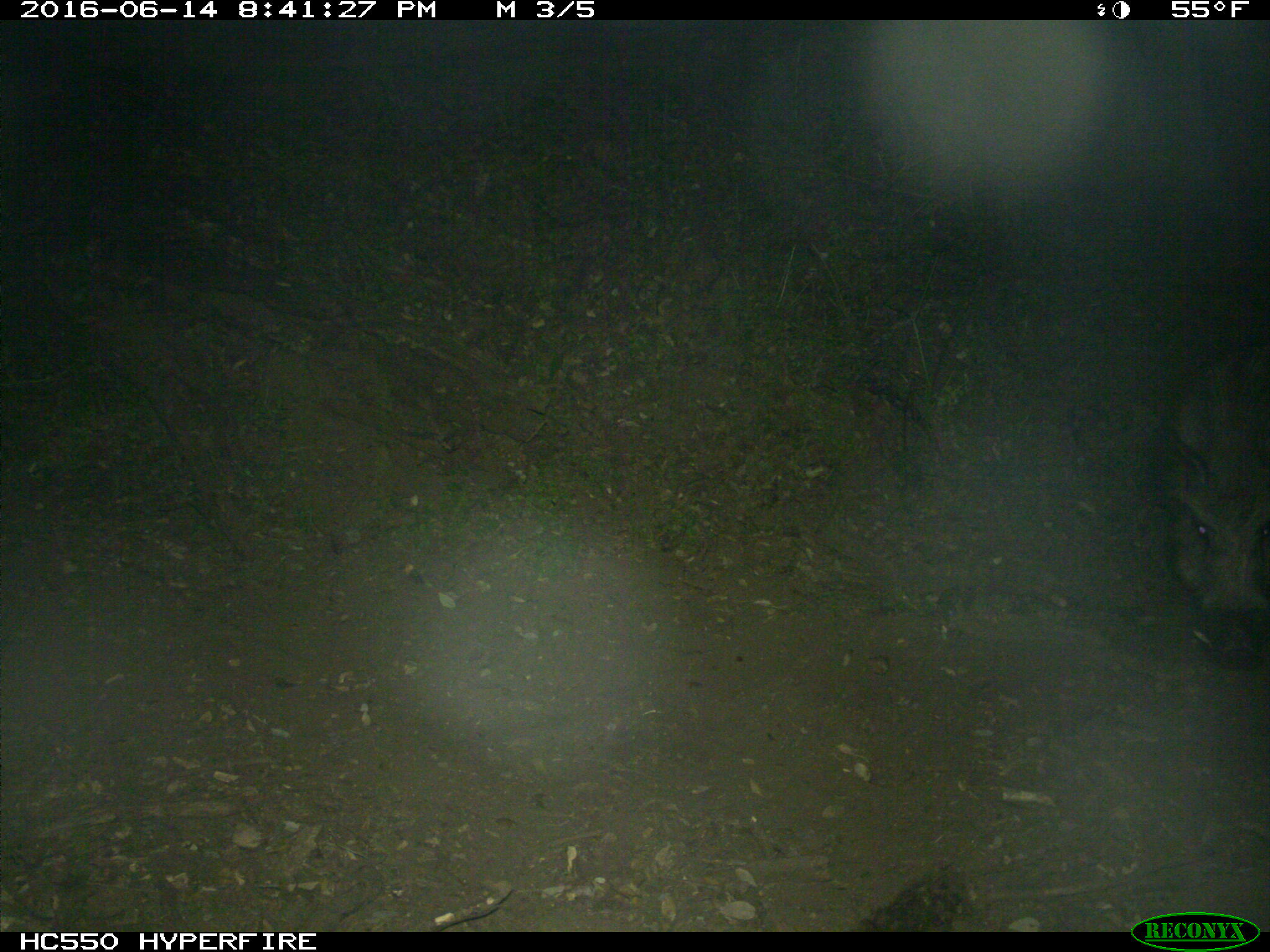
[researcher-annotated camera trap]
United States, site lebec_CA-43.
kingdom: Animalia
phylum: Chordata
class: Mammalia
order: Artiodactyla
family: Suidae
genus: Sus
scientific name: Sus scrofa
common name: wild boar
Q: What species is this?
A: Sus scrofa (wild boar).